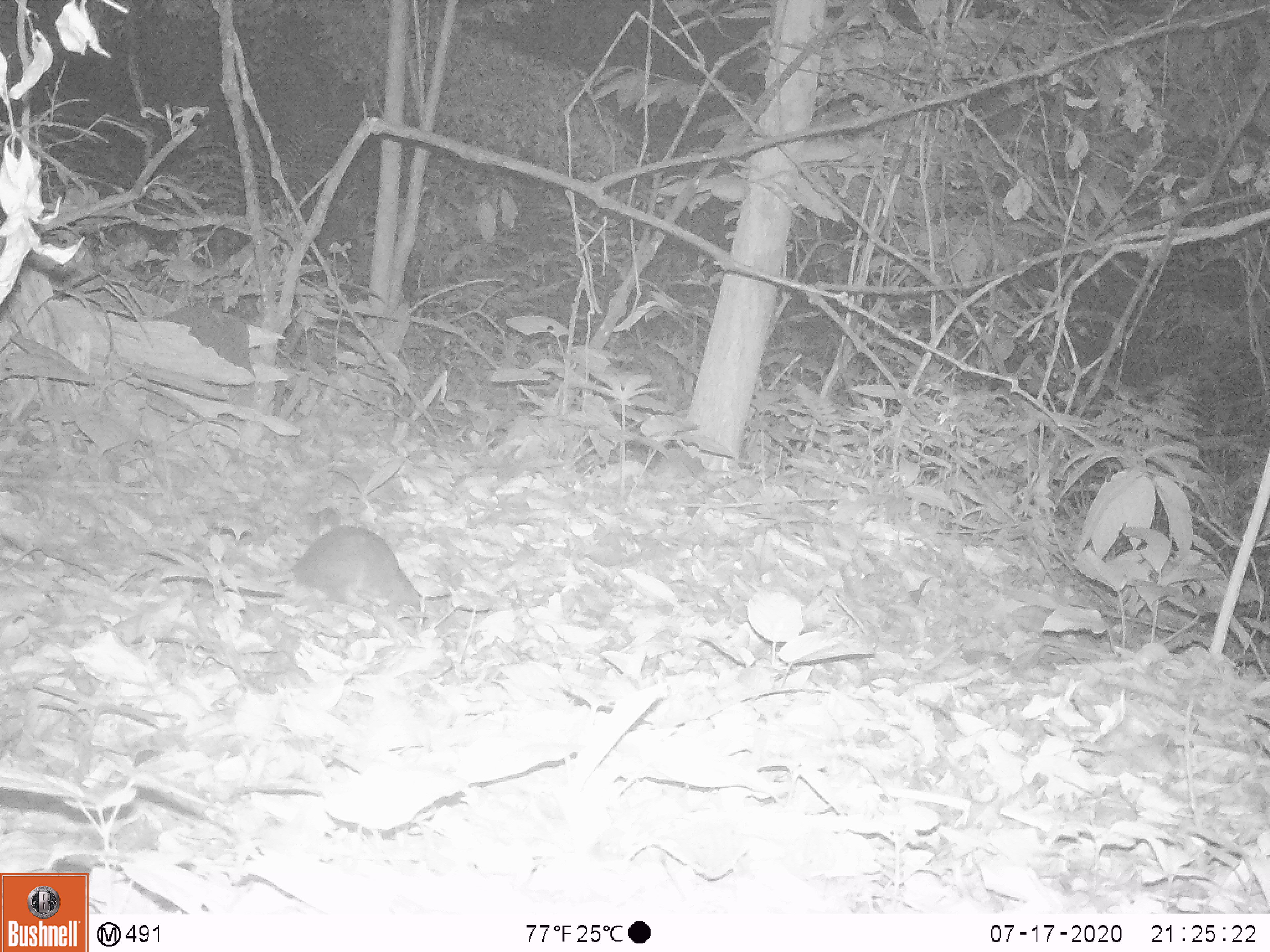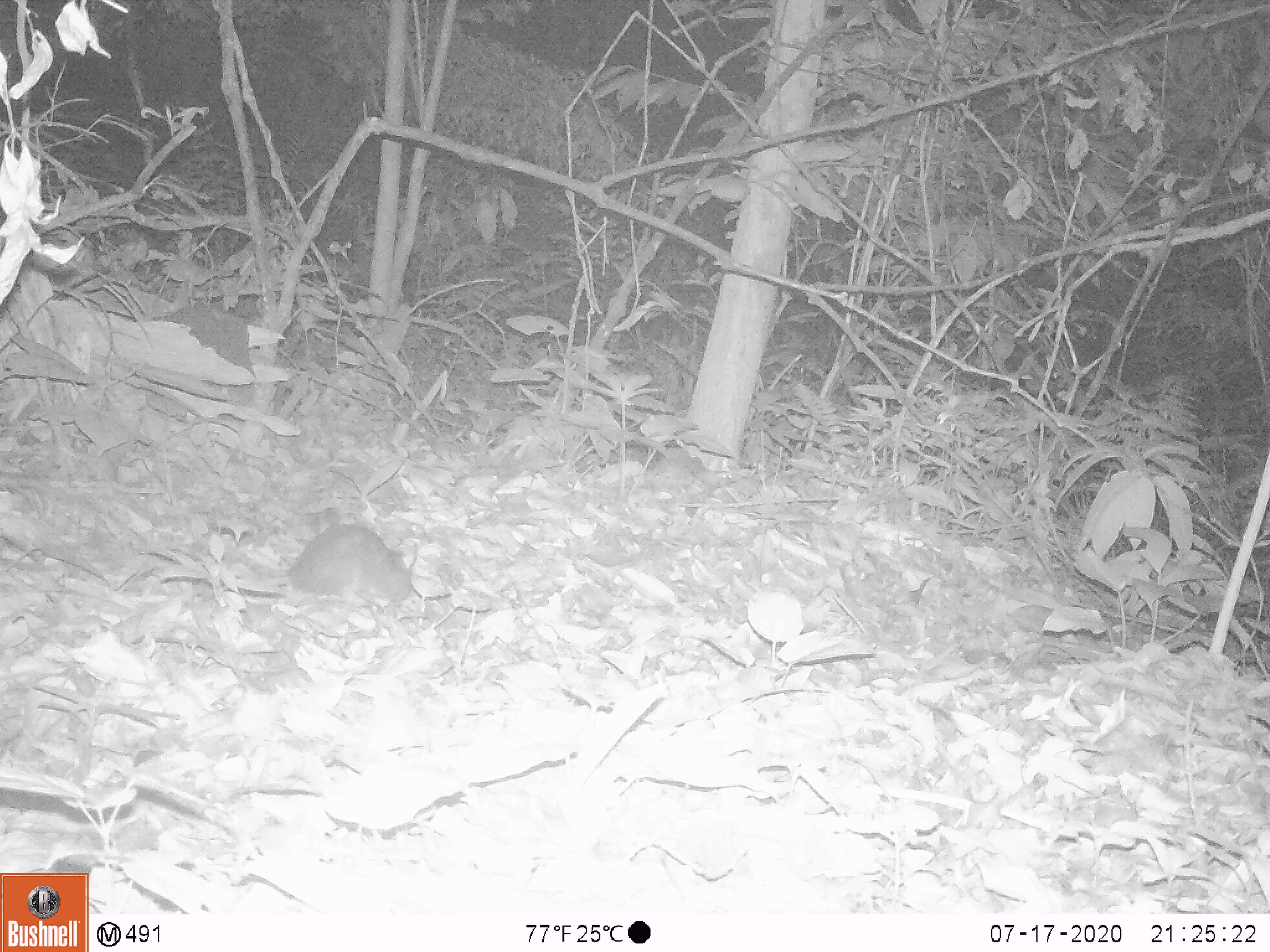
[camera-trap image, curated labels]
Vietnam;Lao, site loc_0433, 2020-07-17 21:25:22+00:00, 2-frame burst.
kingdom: Animalia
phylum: Chordata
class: Mammalia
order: Rodentia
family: Muridae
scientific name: Muridae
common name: old-world mice and rats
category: unidentified murid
Unidentified murid (old-world mice and rats) (Muridae). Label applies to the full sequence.